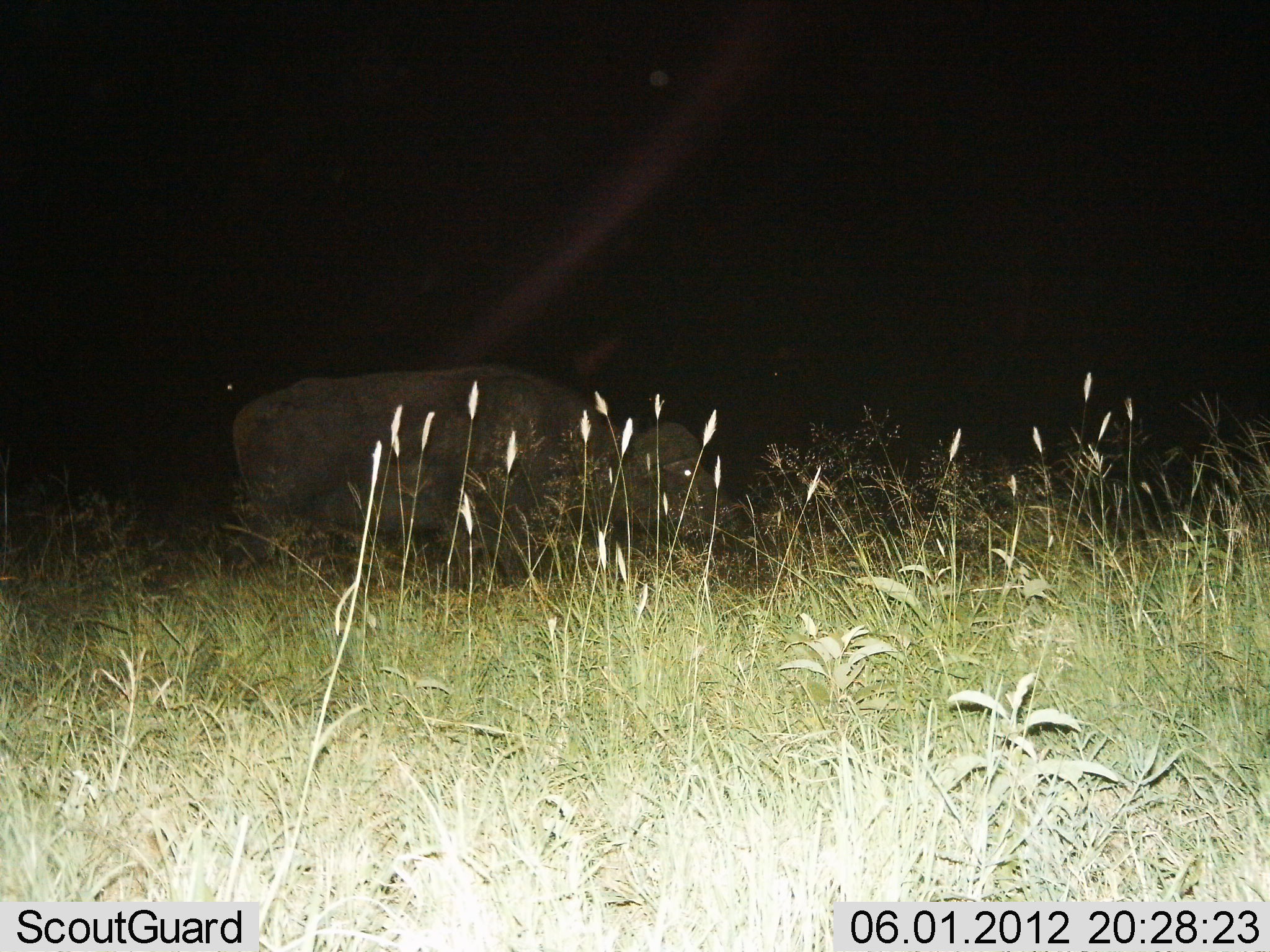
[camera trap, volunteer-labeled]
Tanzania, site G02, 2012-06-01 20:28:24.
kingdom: Animalia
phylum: Chordata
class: Mammalia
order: Artiodactyla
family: Bovidae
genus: Syncerus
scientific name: Syncerus caffer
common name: cape buffalo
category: buffalo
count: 1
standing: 70%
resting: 0%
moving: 20%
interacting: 0%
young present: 0%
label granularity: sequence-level